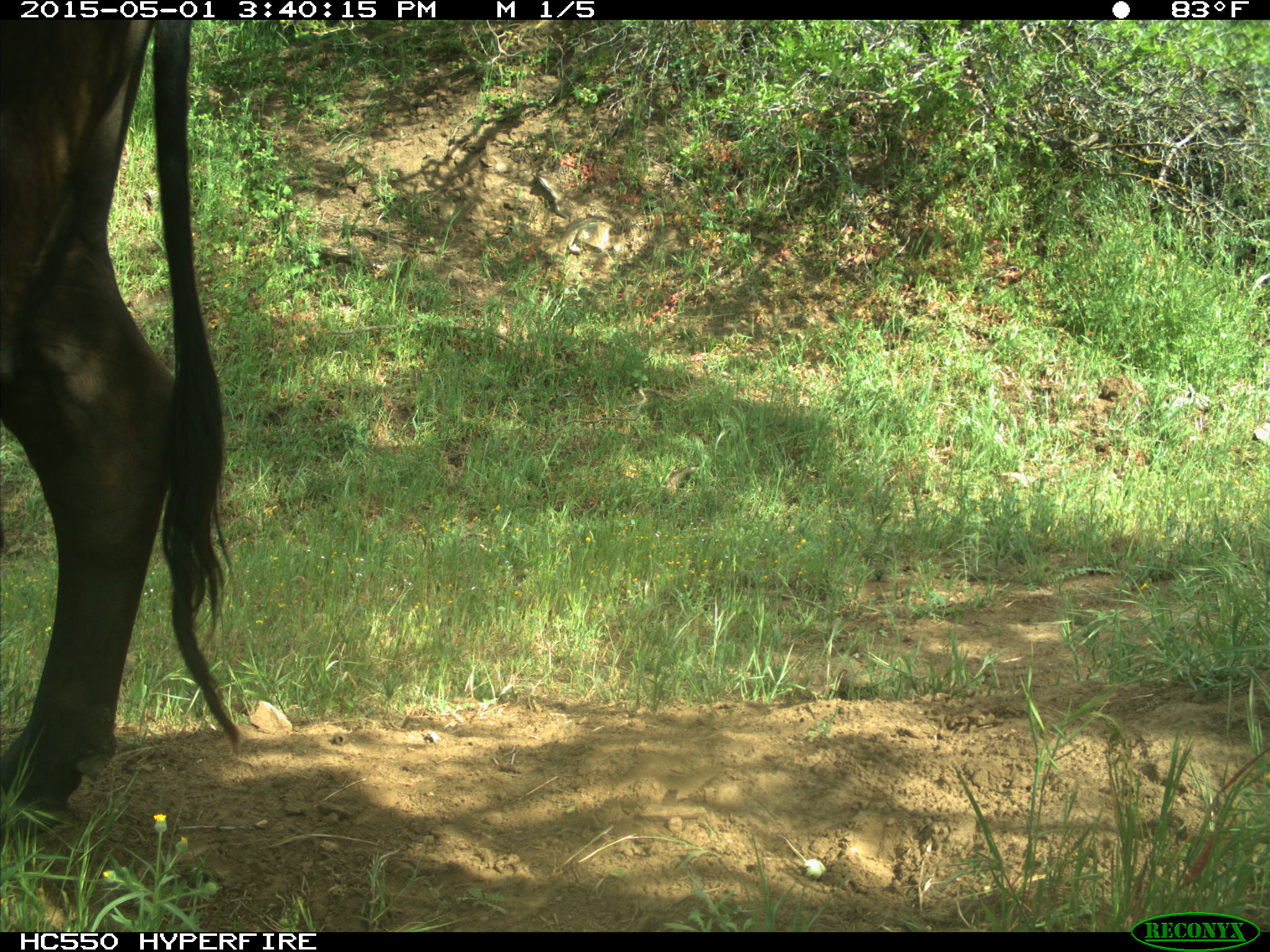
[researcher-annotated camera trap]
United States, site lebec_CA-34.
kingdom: Animalia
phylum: Chordata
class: Mammalia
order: Artiodactyla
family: Bovidae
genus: Bos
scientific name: Bos taurus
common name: domestic cow